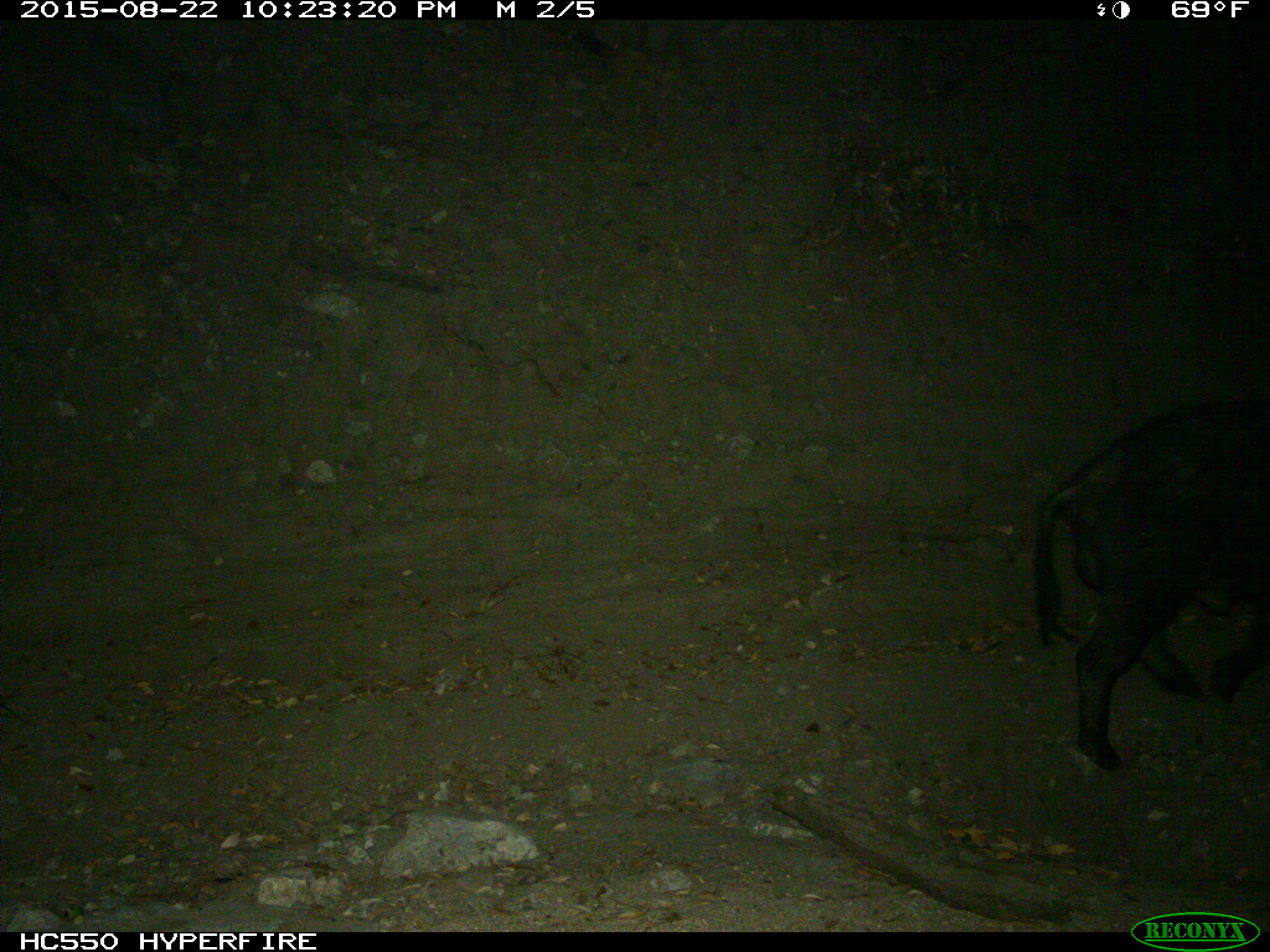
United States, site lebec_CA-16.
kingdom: Animalia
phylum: Chordata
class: Mammalia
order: Artiodactyla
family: Suidae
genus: Sus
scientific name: Sus scrofa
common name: wild boar